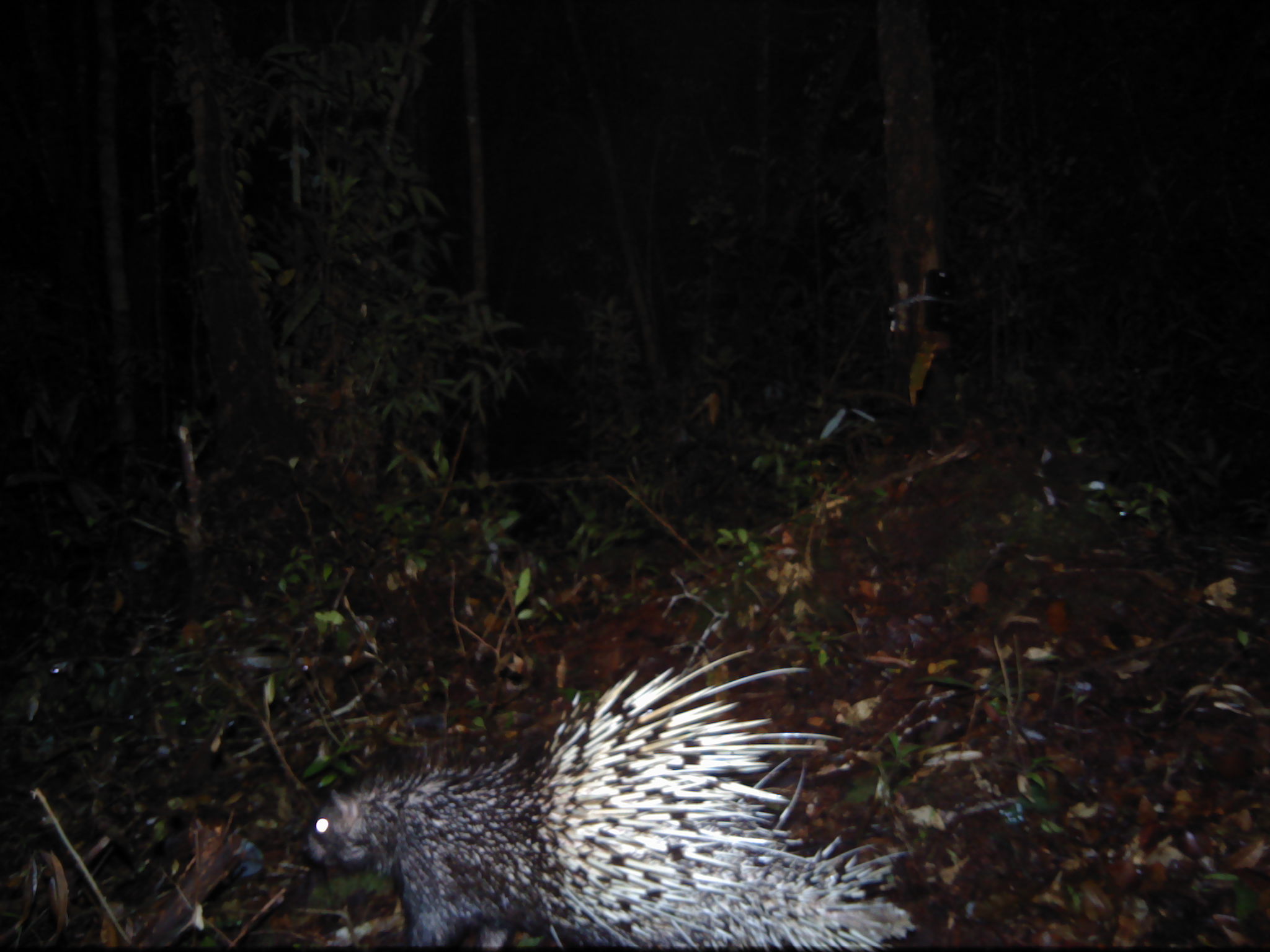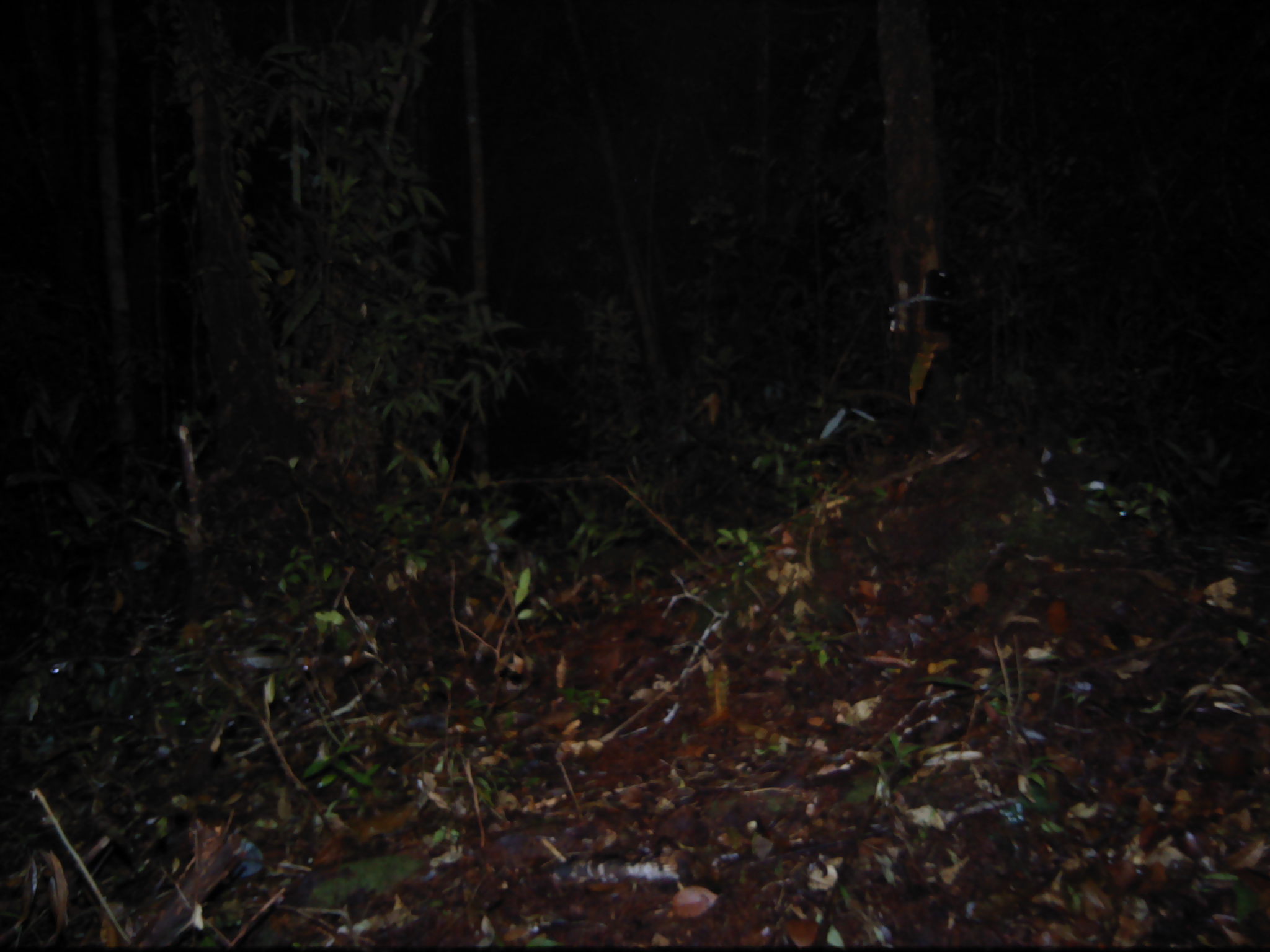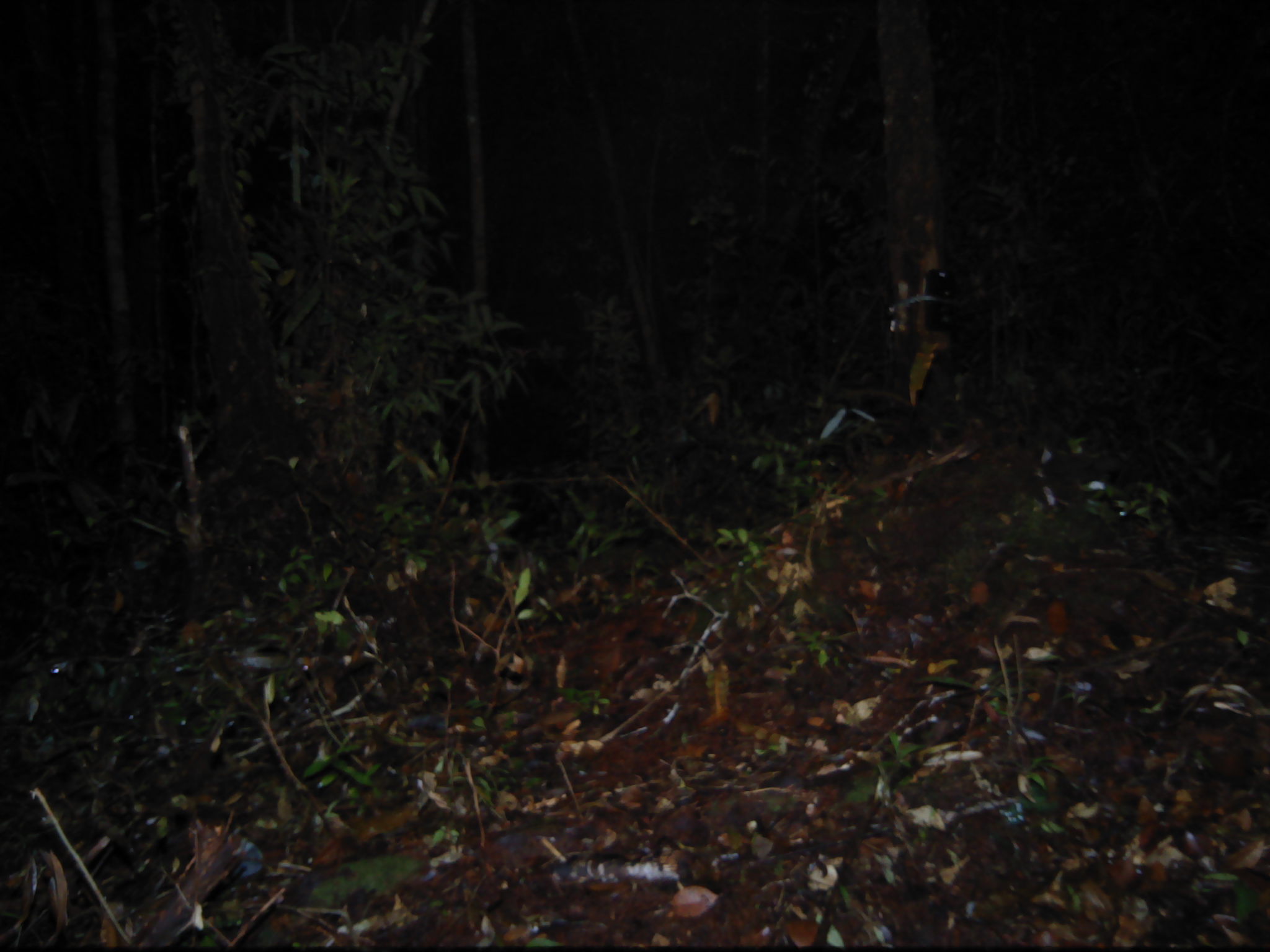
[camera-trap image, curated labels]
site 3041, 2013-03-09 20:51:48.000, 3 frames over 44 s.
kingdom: Animalia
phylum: Chordata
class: Mammalia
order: Rodentia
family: Hystricidae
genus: Hystrix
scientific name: Hystrix brachyura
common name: east asian porcupine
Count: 1.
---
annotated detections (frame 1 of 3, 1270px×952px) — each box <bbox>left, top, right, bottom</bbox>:
hystrix brachyura: <bbox>290, 639, 910, 950</bbox>